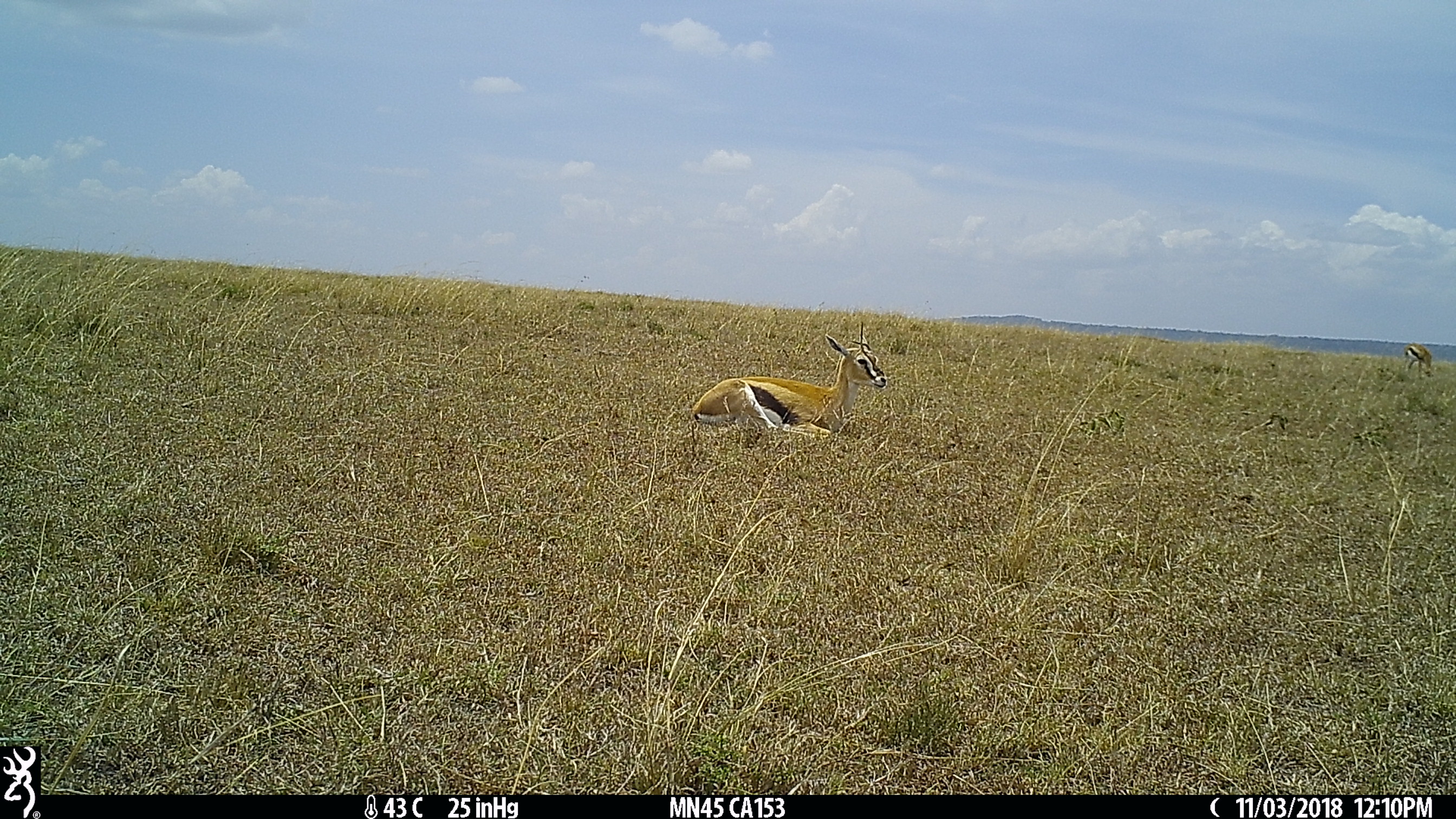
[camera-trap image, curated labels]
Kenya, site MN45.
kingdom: Animalia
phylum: Chordata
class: Mammalia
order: Artiodactyla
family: Bovidae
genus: Eudorcas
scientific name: Eudorcas thomsonii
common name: thomon's gazelle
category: gazelle thomsons